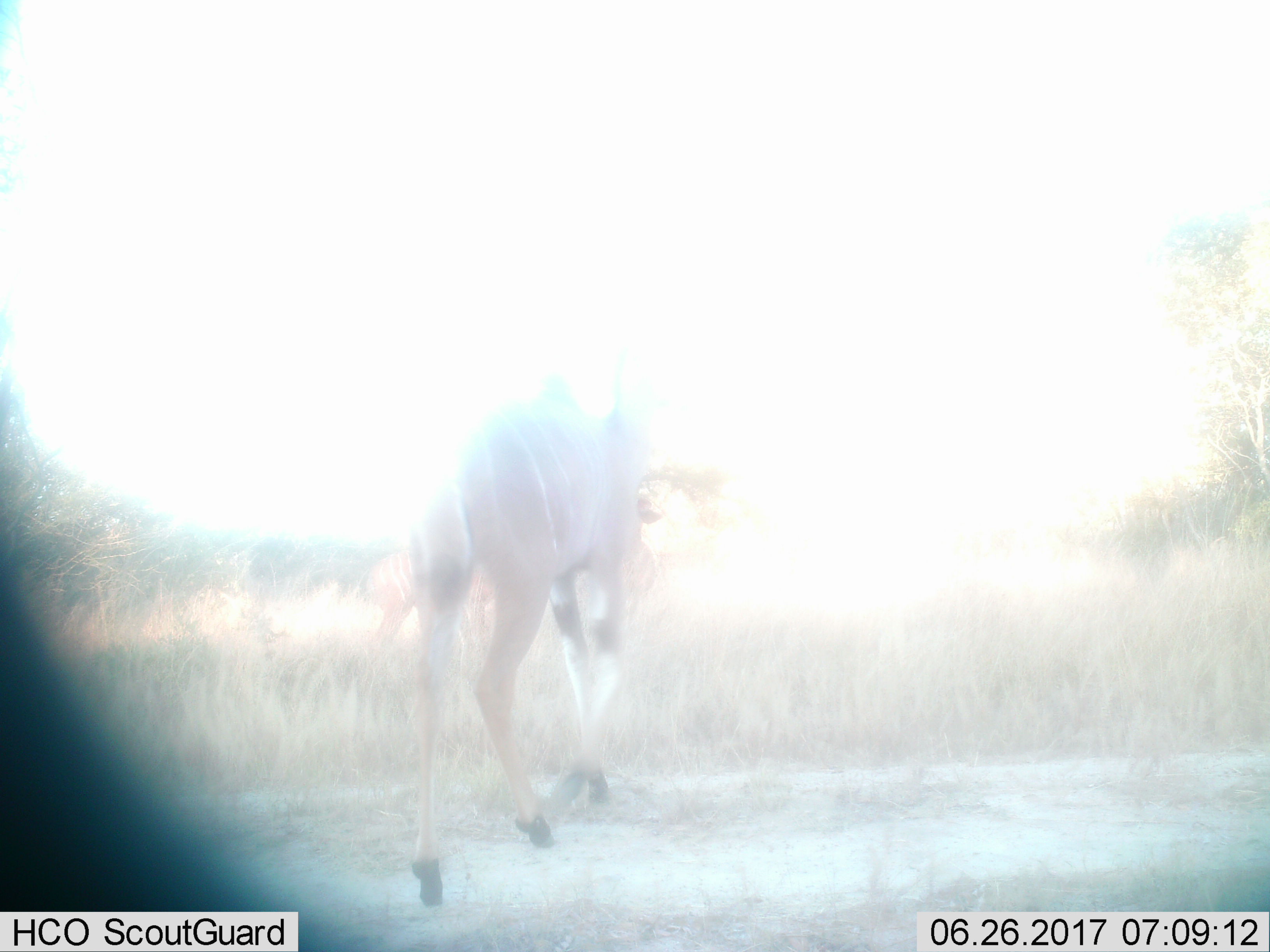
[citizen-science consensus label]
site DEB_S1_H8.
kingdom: Animalia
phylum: Chordata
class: Mammalia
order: Artiodactyla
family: Bovidae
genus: Tragelaphus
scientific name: Tragelaphus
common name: kudu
Kudu (Tragelaphus), count 1. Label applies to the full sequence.